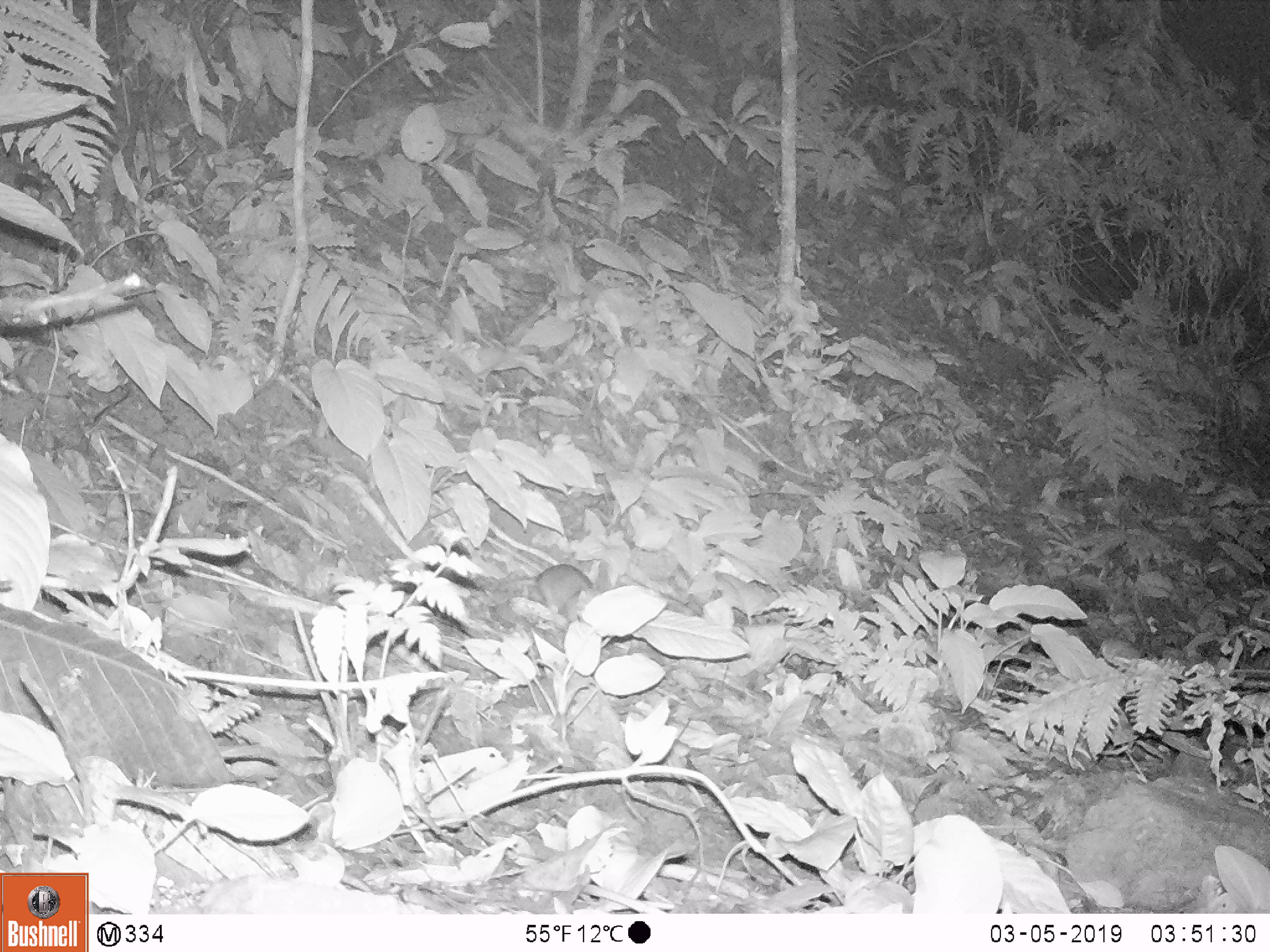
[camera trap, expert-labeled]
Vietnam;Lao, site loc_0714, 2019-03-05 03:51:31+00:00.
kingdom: Animalia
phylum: Chordata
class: Mammalia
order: Rodentia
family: Muridae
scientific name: Muridae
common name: old-world mice and rats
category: unidentified murid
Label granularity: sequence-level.